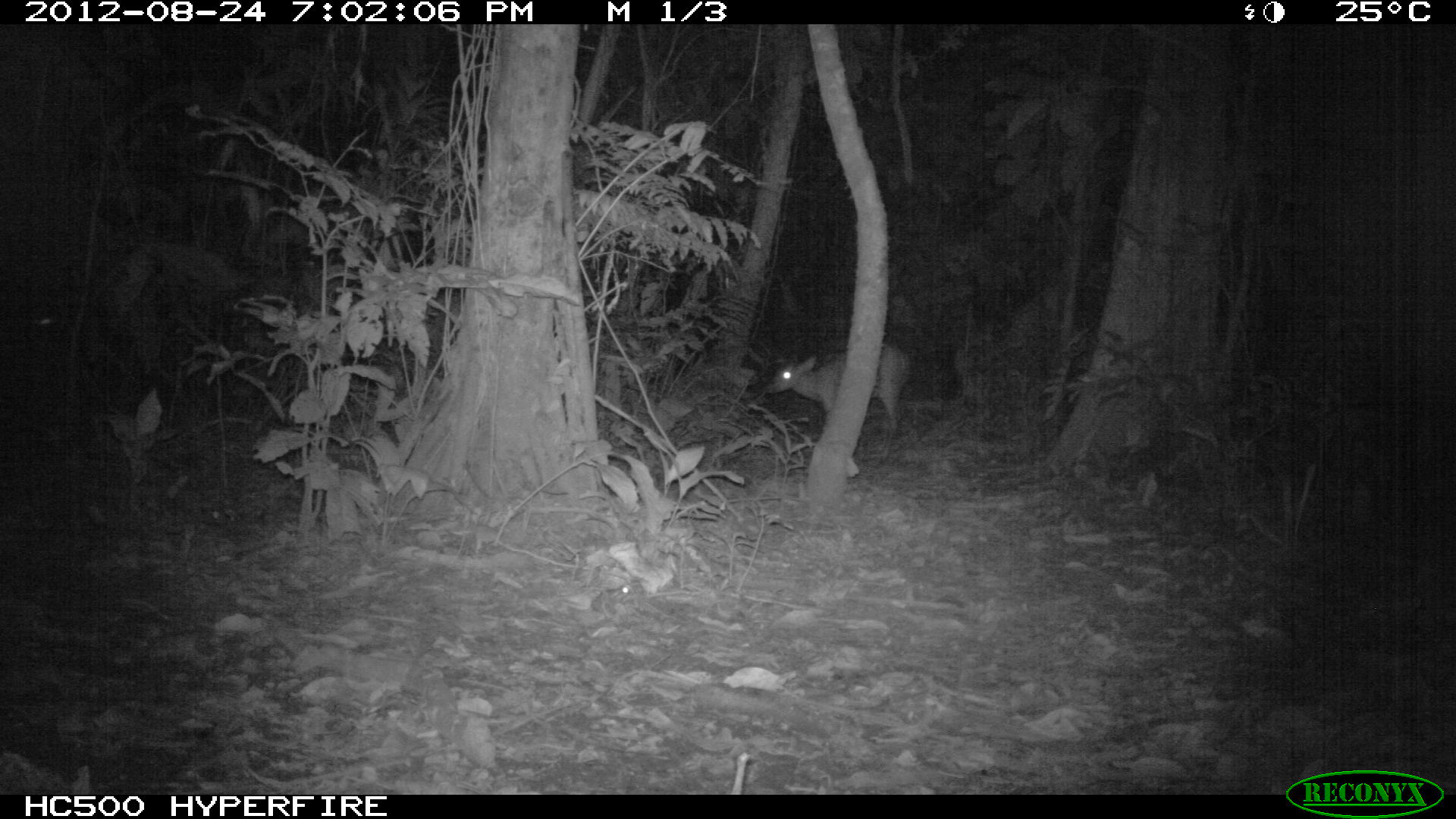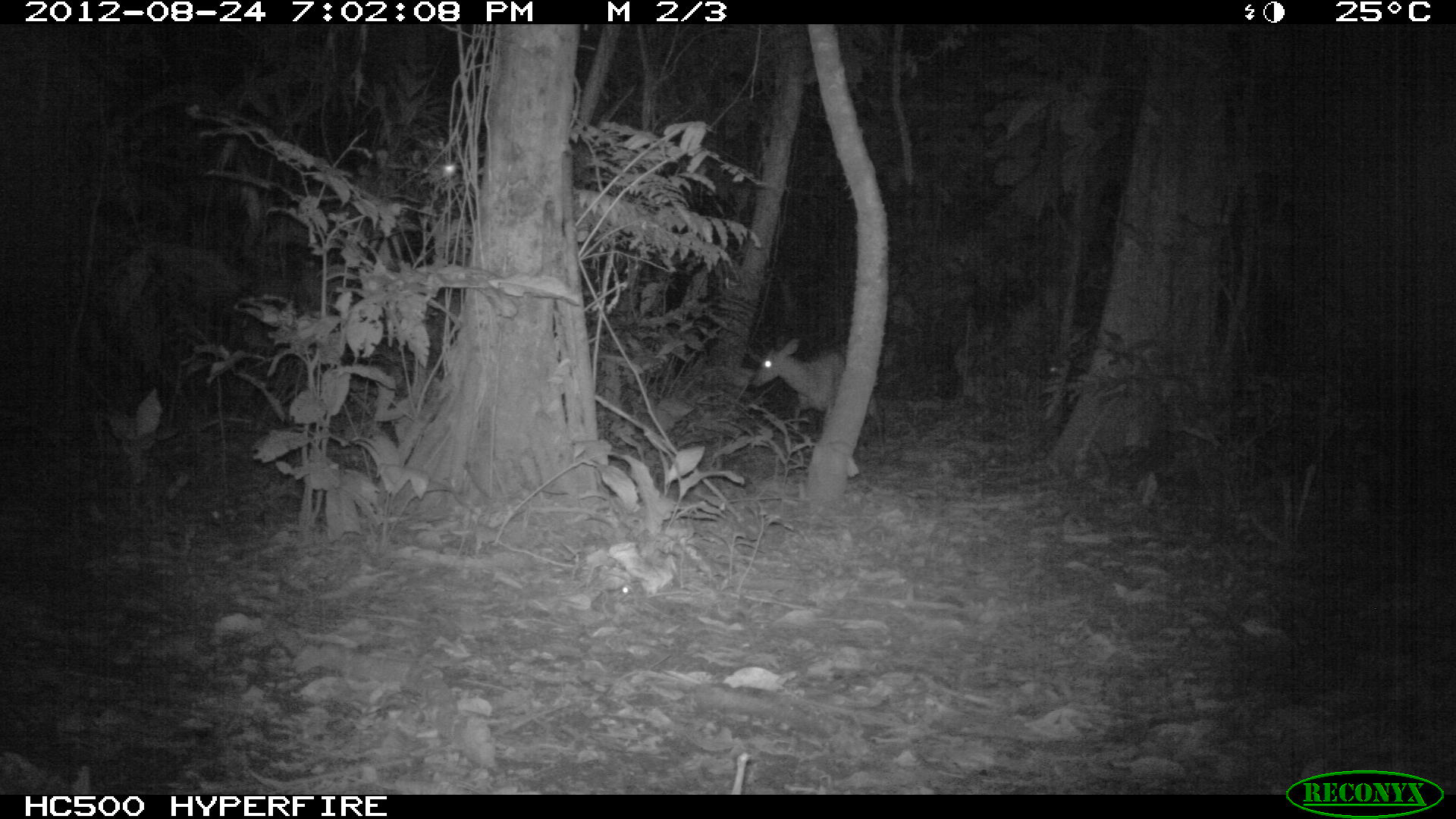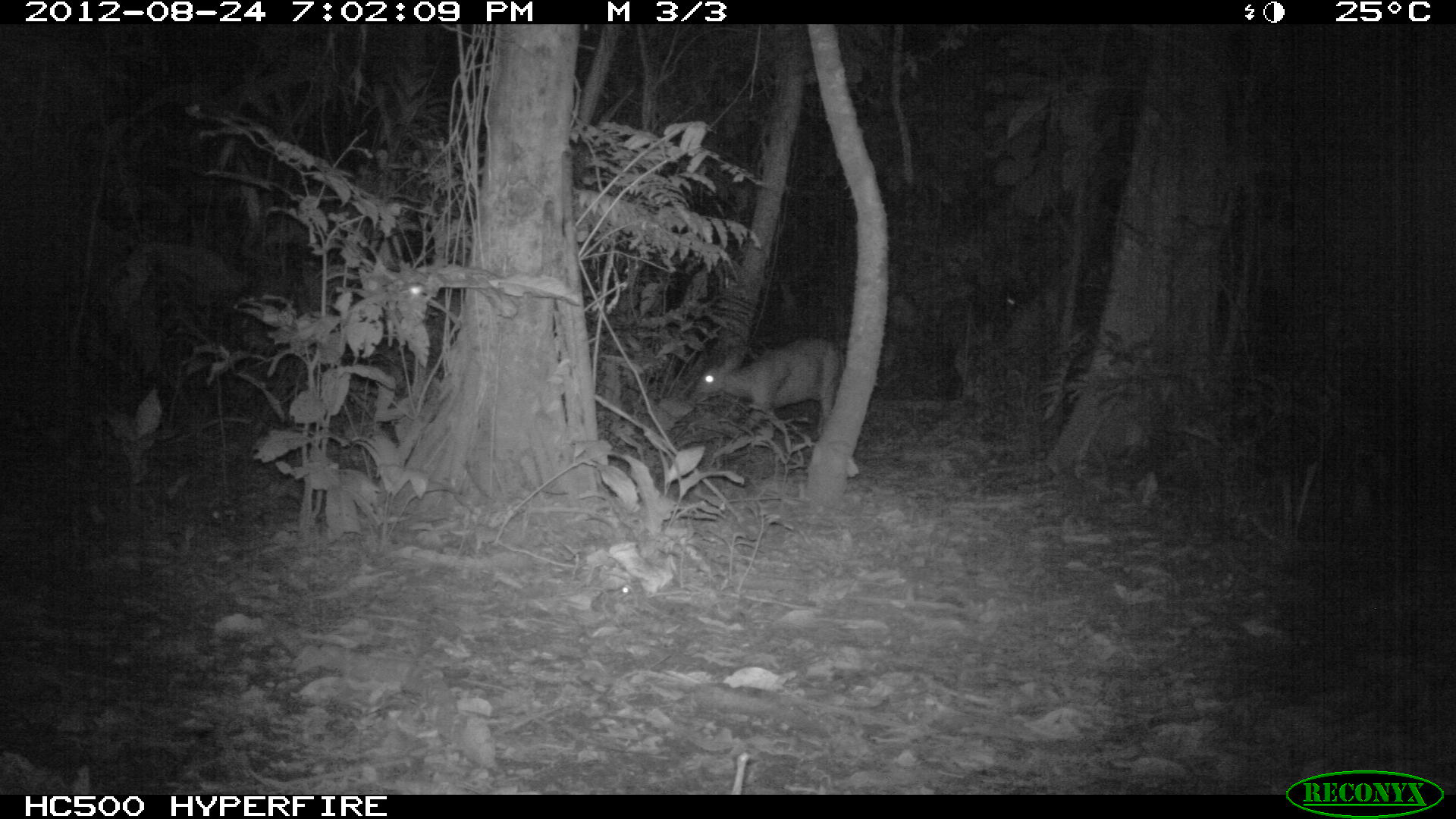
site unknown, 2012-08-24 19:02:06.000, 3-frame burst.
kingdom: Animalia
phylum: Chordata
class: Mammalia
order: Artiodactyla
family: Cervidae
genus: Mazama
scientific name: Mazama americana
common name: red brocket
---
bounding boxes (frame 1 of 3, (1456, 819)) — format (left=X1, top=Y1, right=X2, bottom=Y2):
mazama americana: (left=768, top=343, right=909, bottom=463)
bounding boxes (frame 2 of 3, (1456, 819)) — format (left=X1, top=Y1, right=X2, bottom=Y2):
mazama americana: (left=751, top=337, right=888, bottom=465)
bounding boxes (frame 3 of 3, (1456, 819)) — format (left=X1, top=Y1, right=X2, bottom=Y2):
mazama americana: (left=687, top=336, right=841, bottom=452)